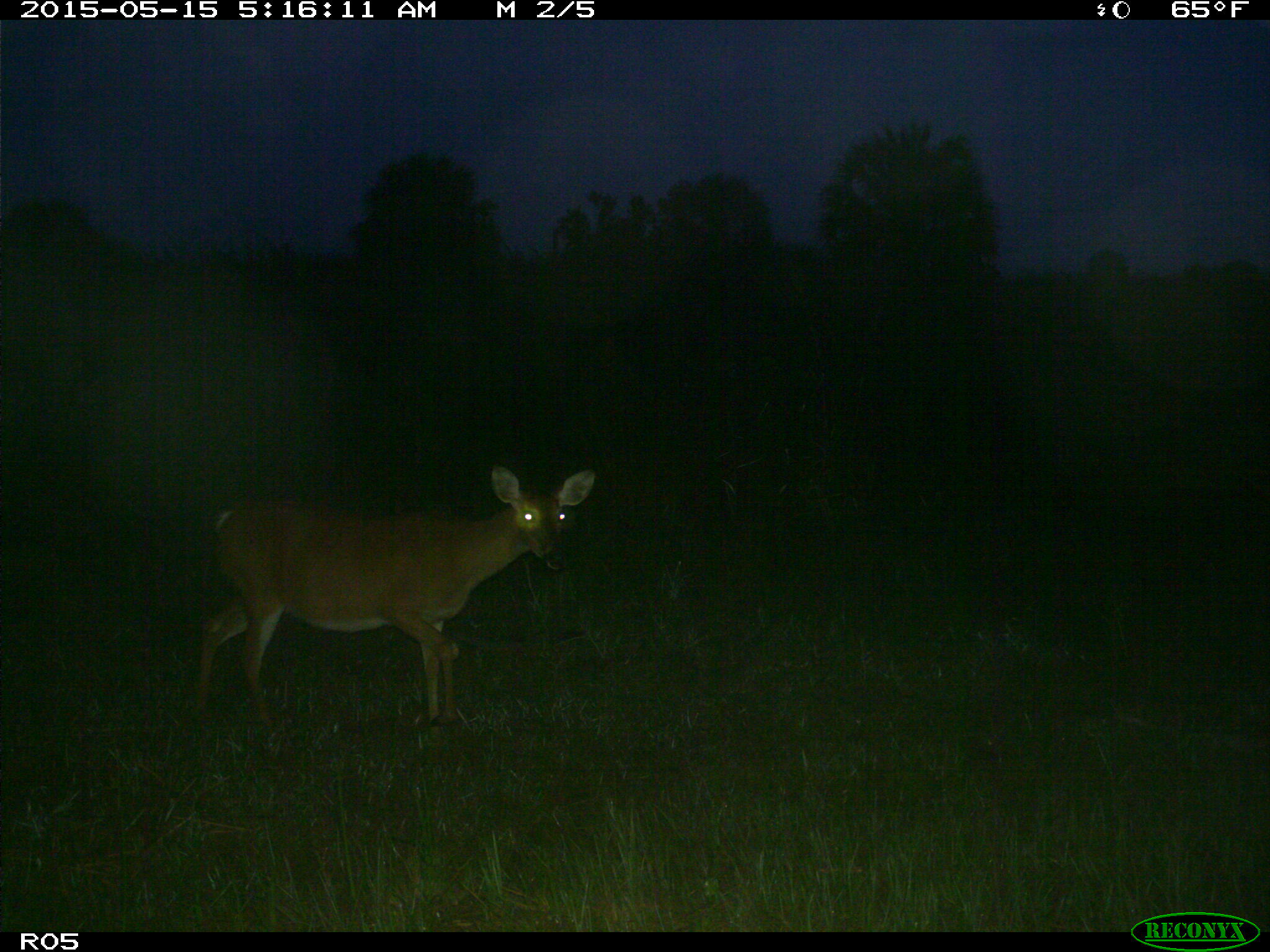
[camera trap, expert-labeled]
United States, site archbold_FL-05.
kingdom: Animalia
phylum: Chordata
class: Mammalia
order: Artiodactyla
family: Cervidae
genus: Odocoileus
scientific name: Odocoileus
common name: deer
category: unidentified deer